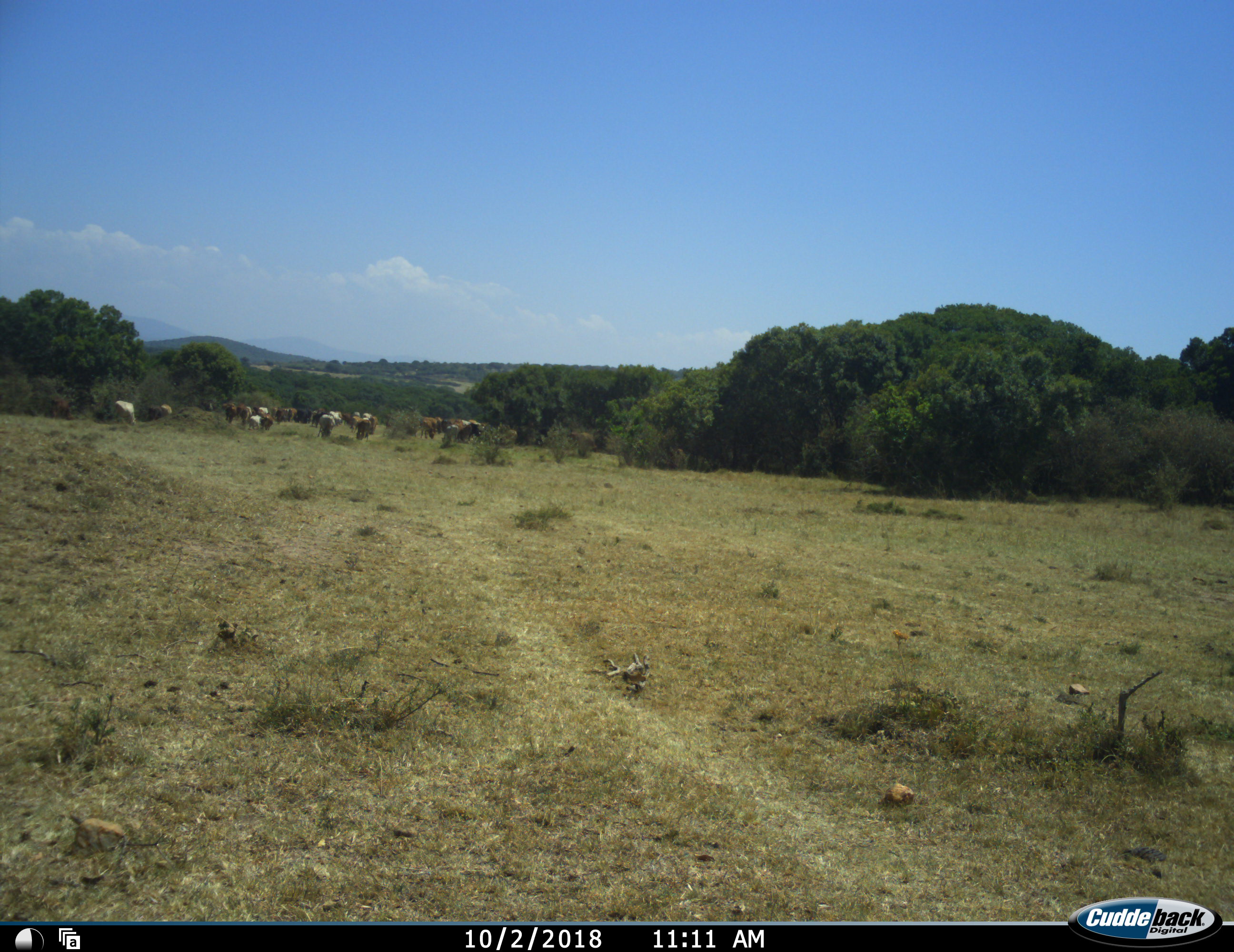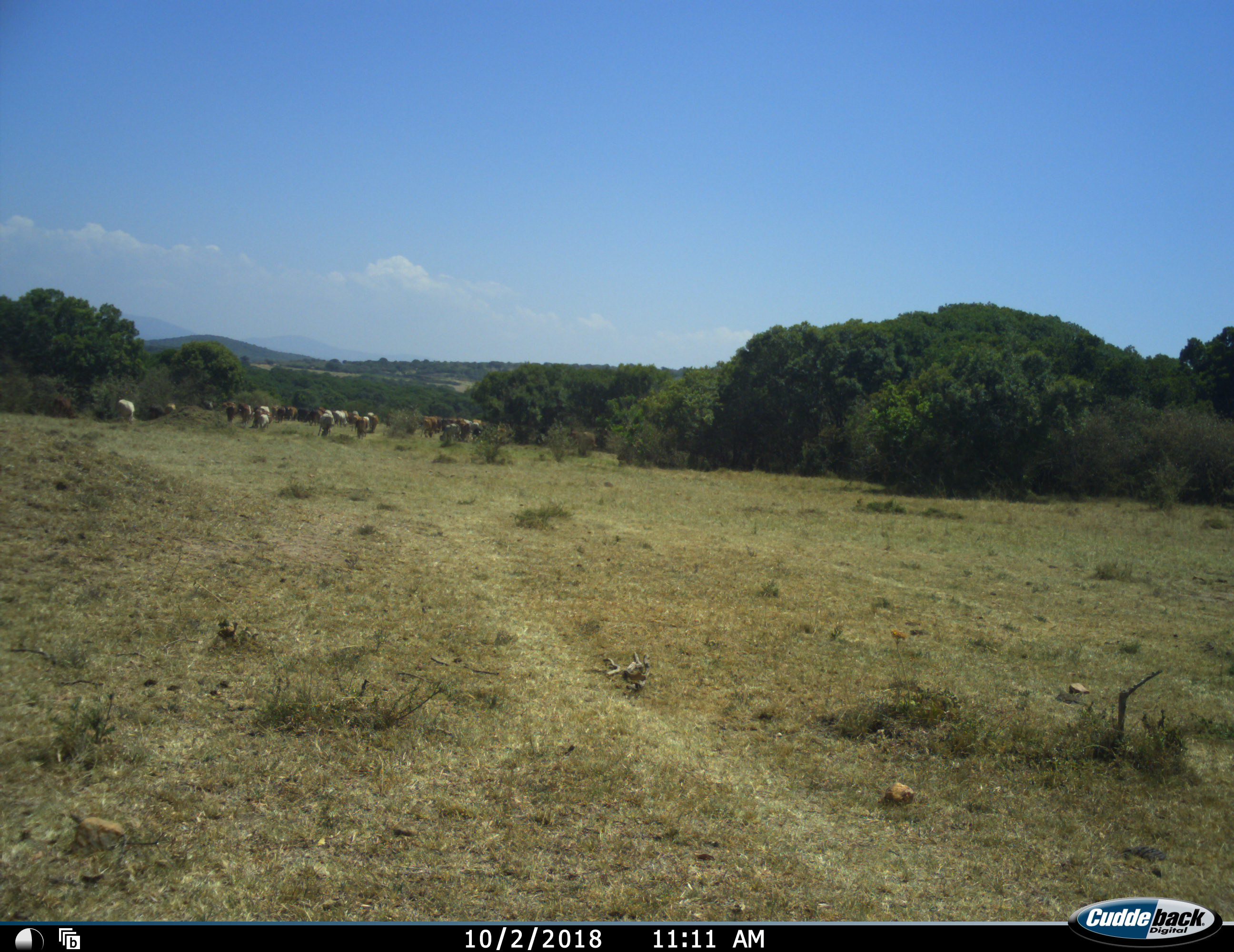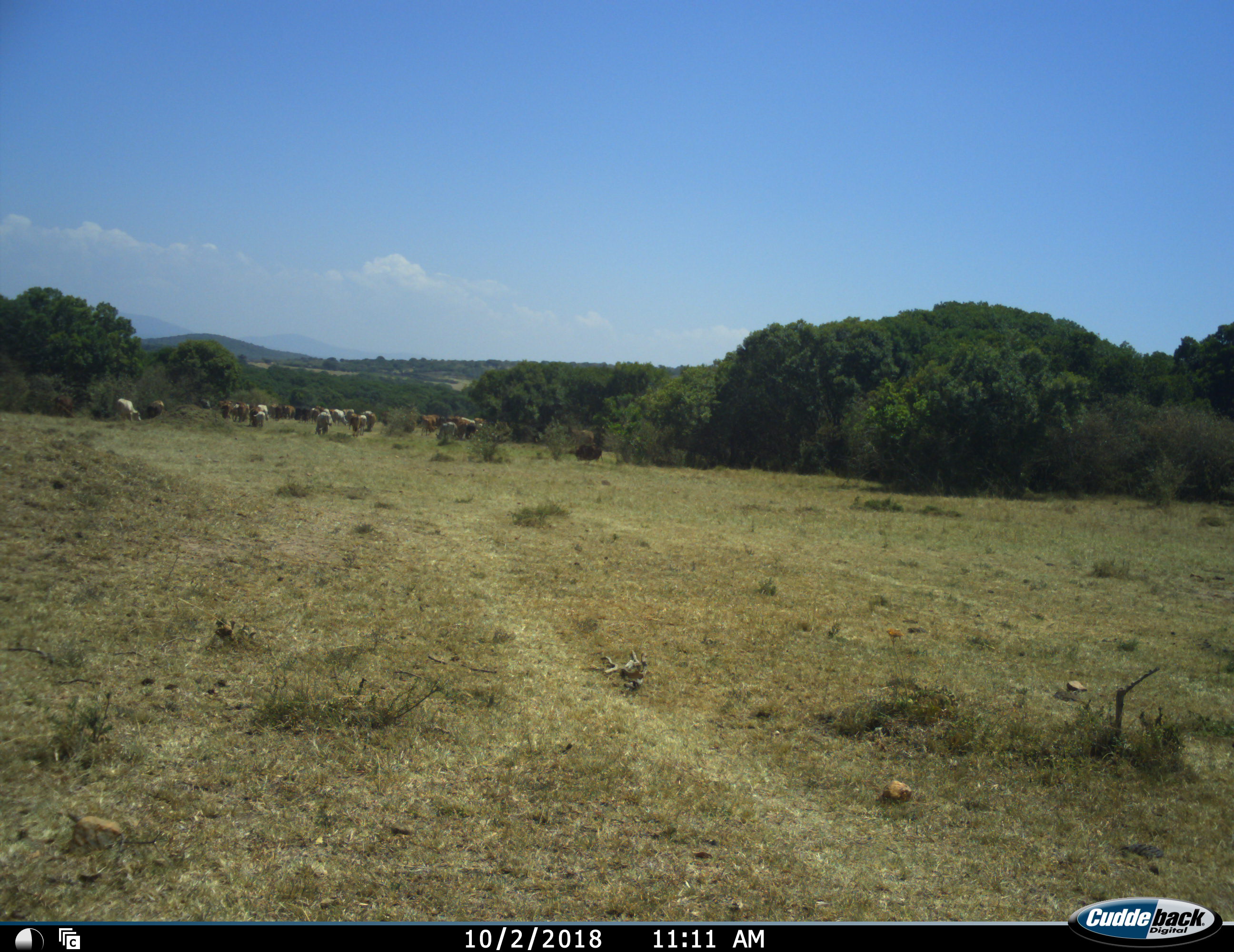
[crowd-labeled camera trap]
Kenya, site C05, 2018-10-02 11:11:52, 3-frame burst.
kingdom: Animalia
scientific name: Animalia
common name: animal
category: domesticanimal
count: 11-50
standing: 56%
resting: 0%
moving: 44%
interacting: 0%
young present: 0%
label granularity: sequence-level